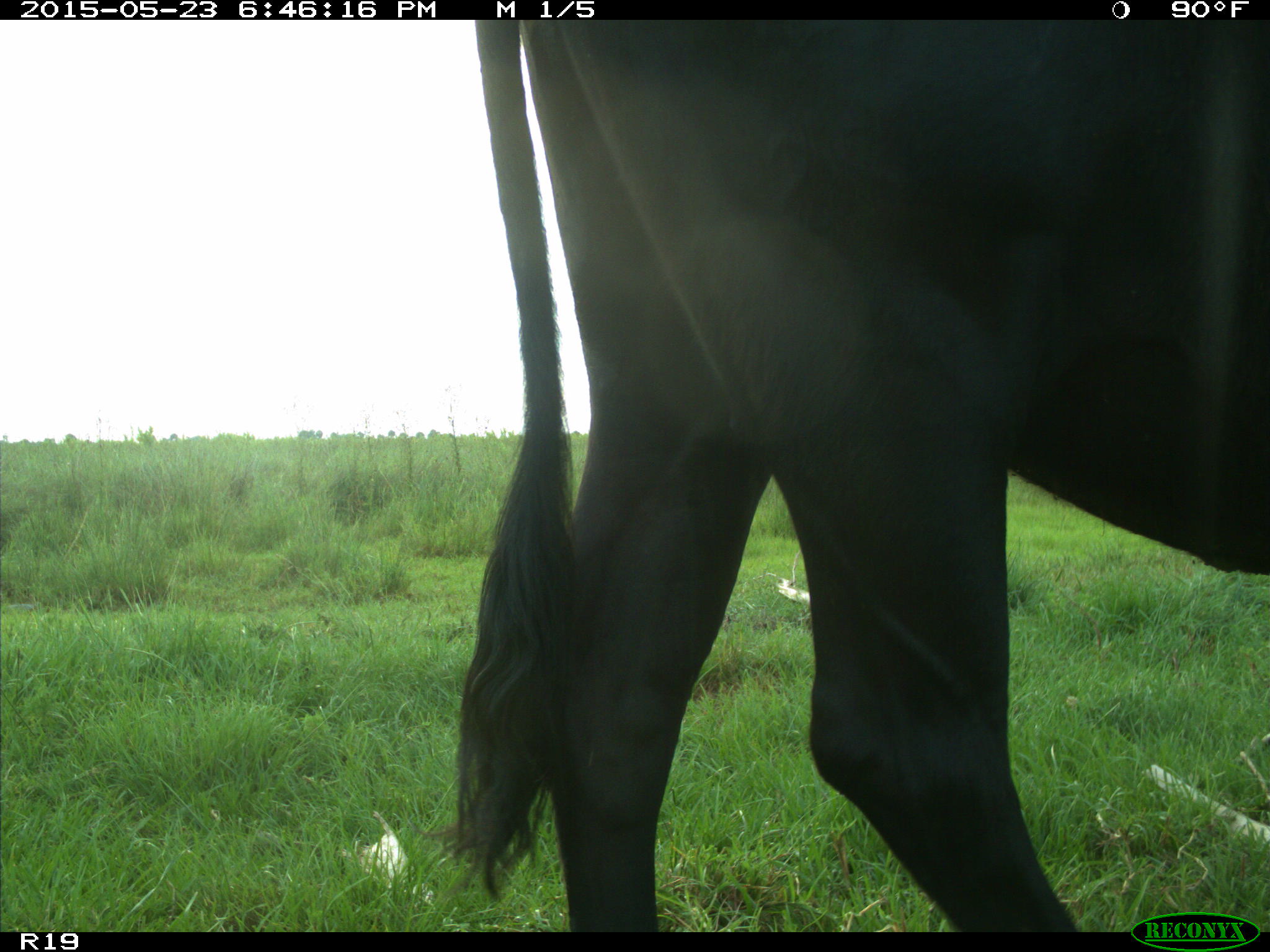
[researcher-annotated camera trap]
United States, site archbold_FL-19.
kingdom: Animalia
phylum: Chordata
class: Mammalia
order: Artiodactyla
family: Bovidae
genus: Bos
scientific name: Bos taurus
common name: domestic cow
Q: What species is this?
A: Bos taurus (domestic cow).